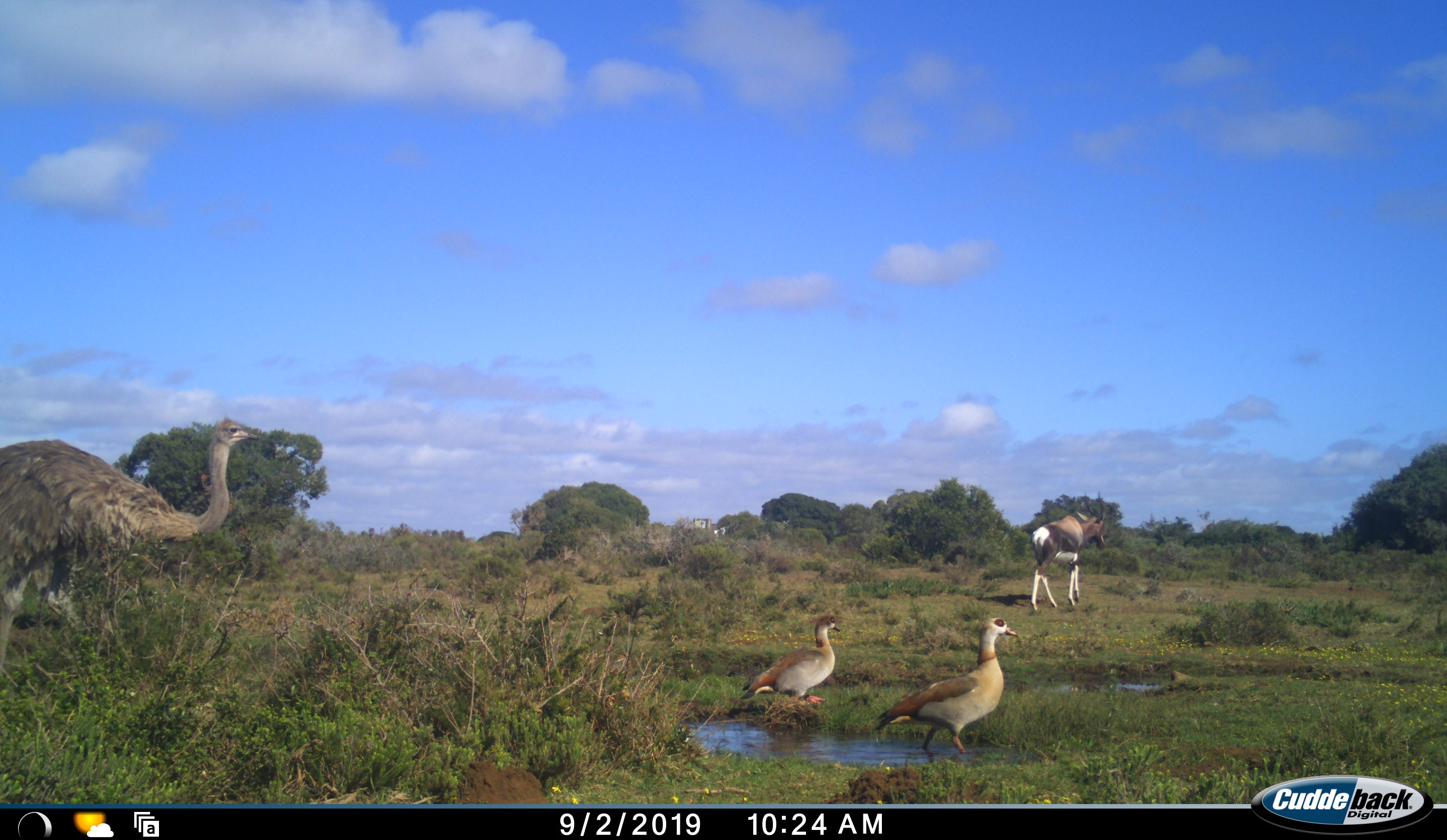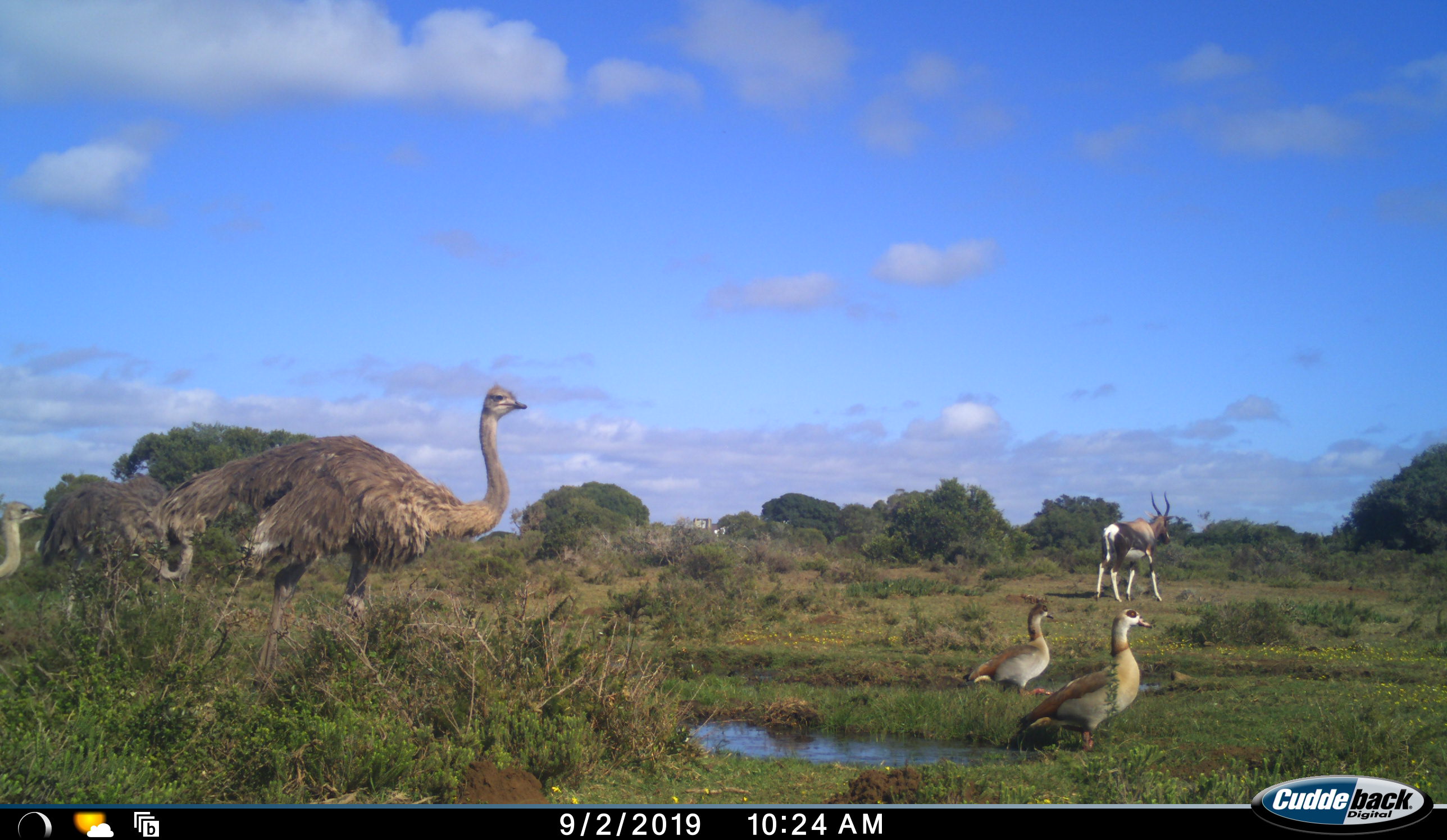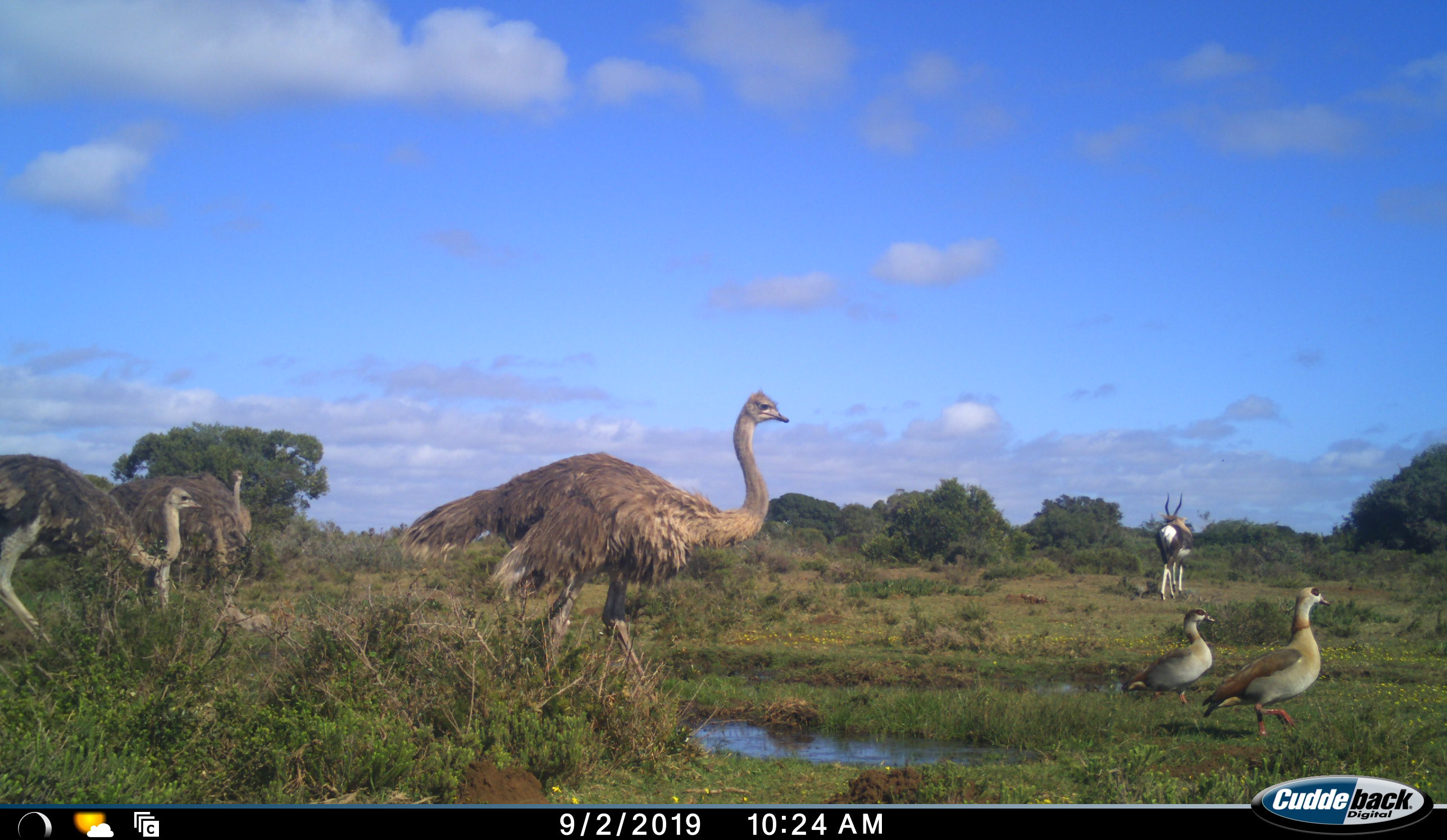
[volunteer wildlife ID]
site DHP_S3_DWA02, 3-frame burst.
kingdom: Animalia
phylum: Chordata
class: Aves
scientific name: Aves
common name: bird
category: birdother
Birdother (bird) (Aves), count 2. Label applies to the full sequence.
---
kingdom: Animalia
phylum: Chordata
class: Mammalia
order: Artiodactyla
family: Bovidae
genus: Damaliscus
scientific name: Damaliscus pygargus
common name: bontebok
Bontebok (Damaliscus pygargus), count 1. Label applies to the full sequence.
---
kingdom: Animalia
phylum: Chordata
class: Aves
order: Struthioniformes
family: Struthionidae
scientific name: Struthionidae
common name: ostrich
Ostrich (Struthionidae), count 3. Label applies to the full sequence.